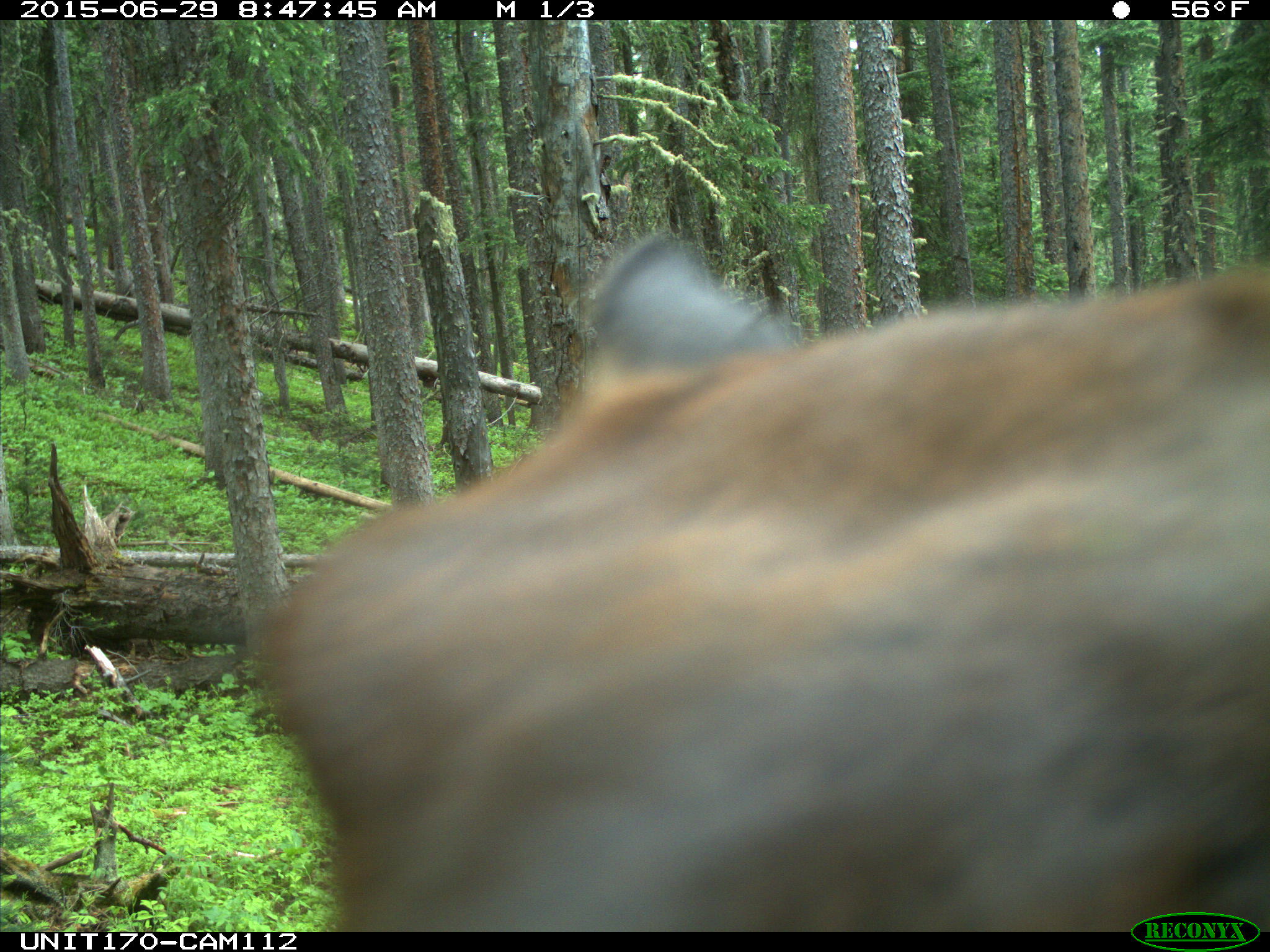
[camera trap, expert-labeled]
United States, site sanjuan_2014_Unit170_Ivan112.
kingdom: Animalia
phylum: Chordata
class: Mammalia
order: Artiodactyla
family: Cervidae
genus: Cervus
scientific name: Cervus elaphus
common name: red deer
Cervus elaphus (red deer).